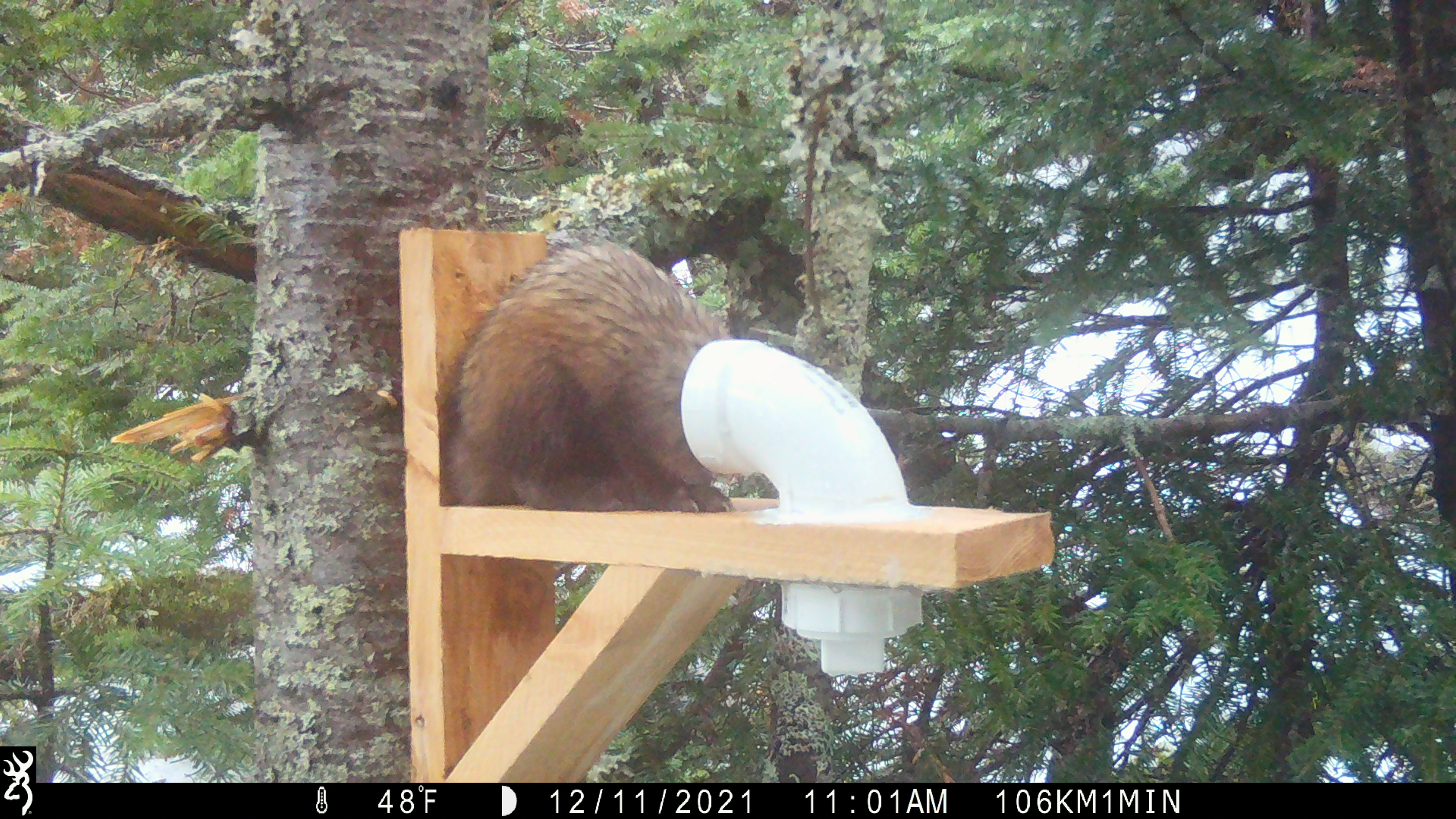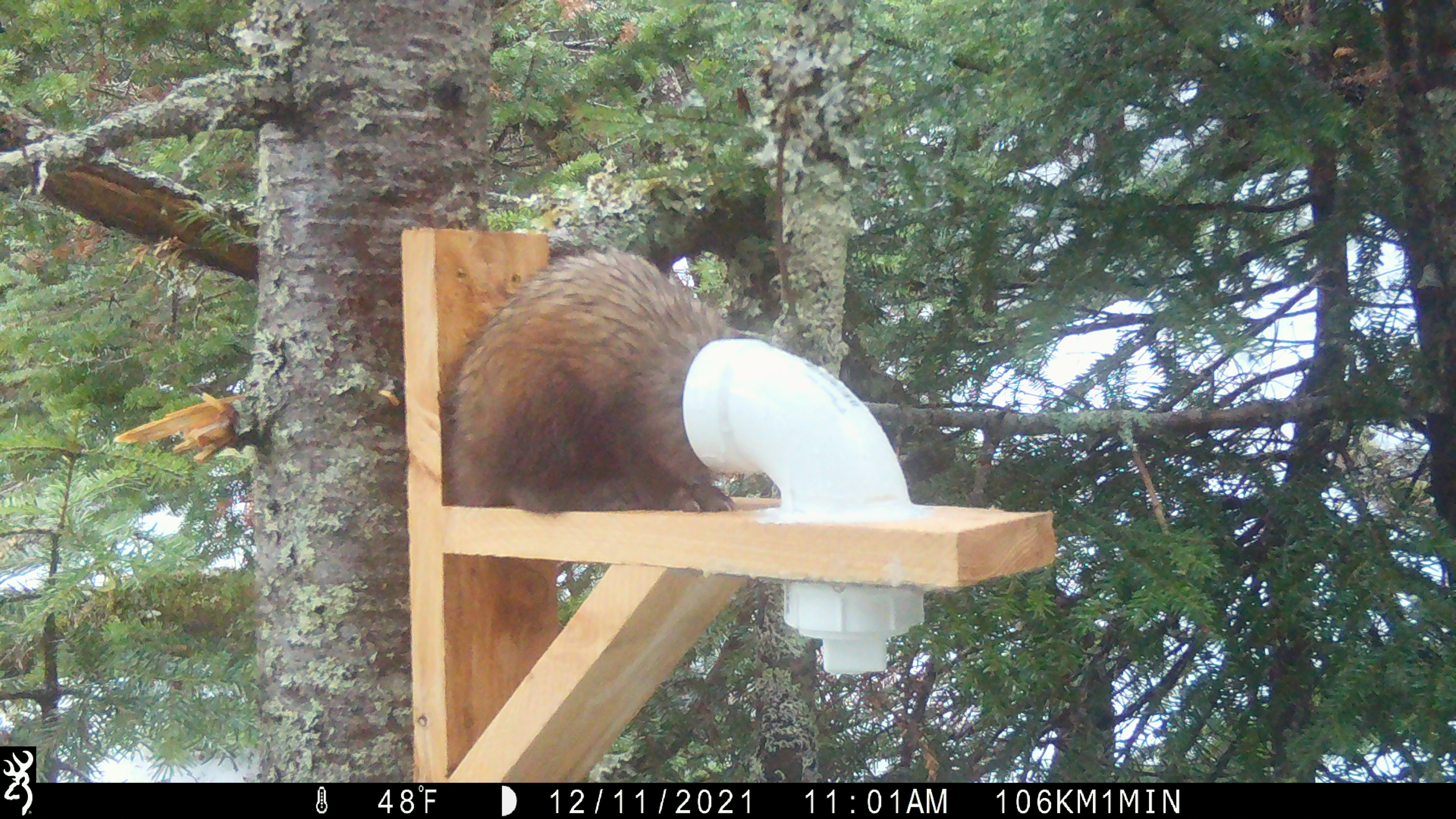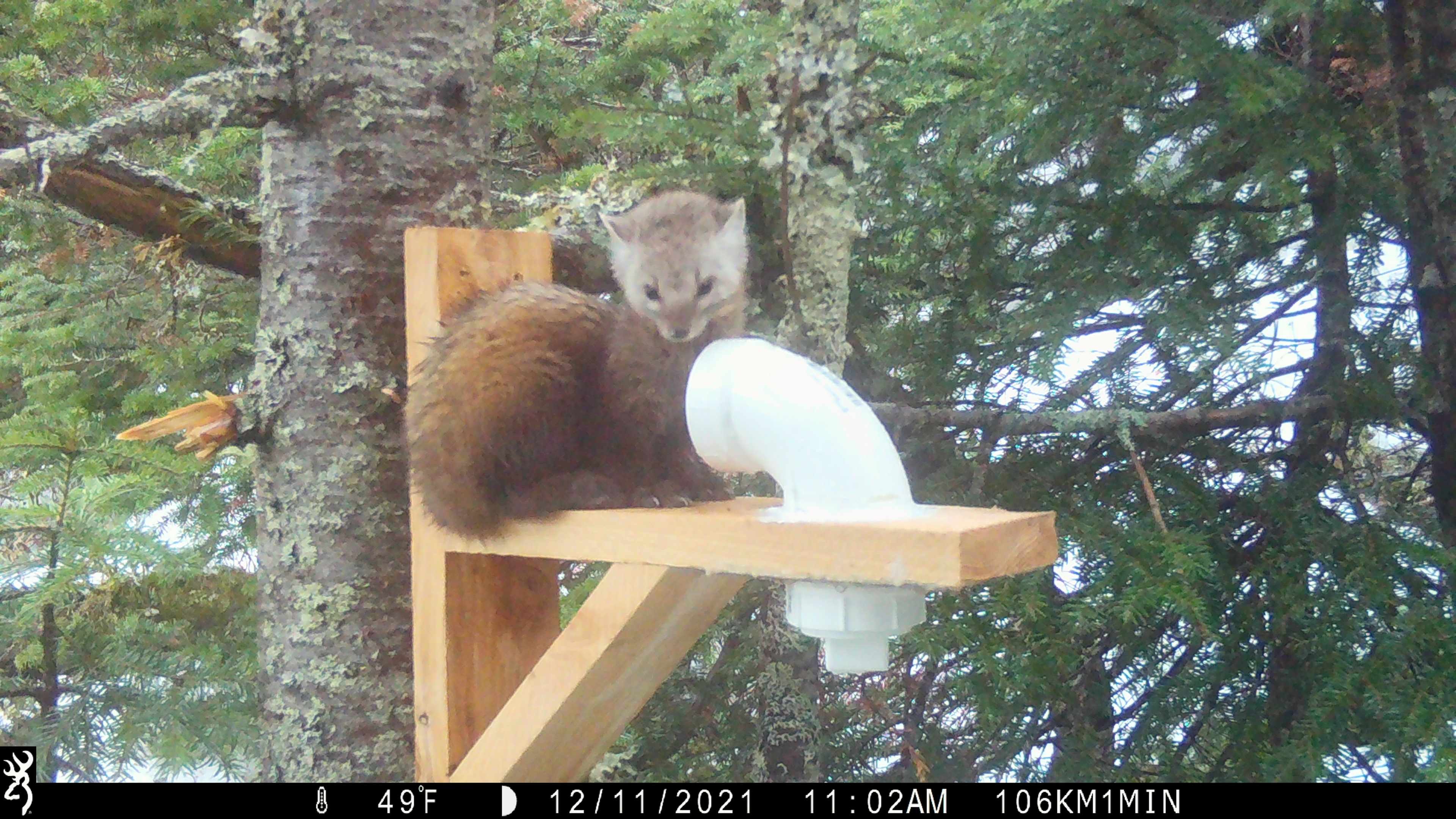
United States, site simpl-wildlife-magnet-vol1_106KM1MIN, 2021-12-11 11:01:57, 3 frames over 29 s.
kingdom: Animalia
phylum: Chordata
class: Mammalia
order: Carnivora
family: Mustelidae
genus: Martes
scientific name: Martes americana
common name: american marten